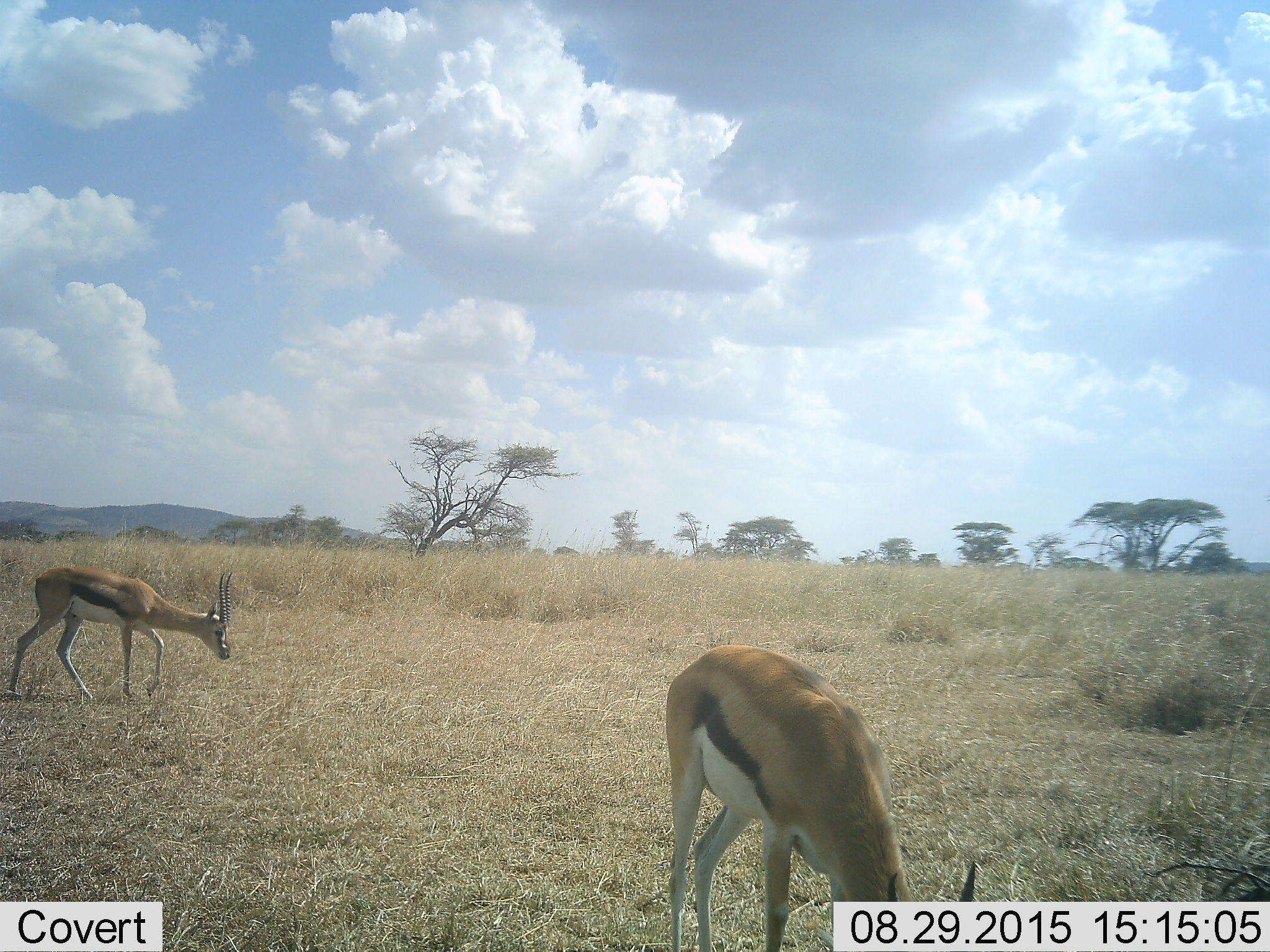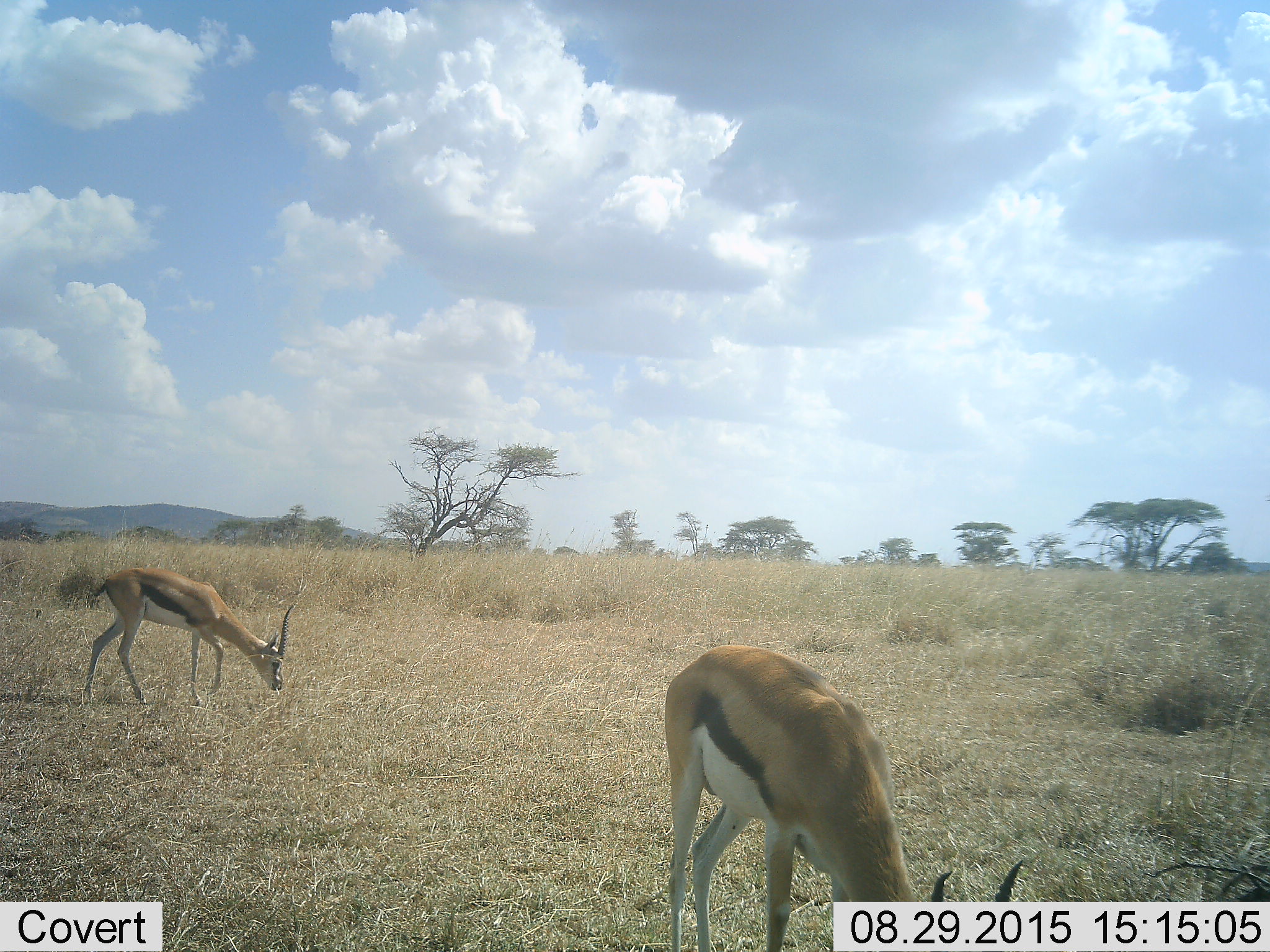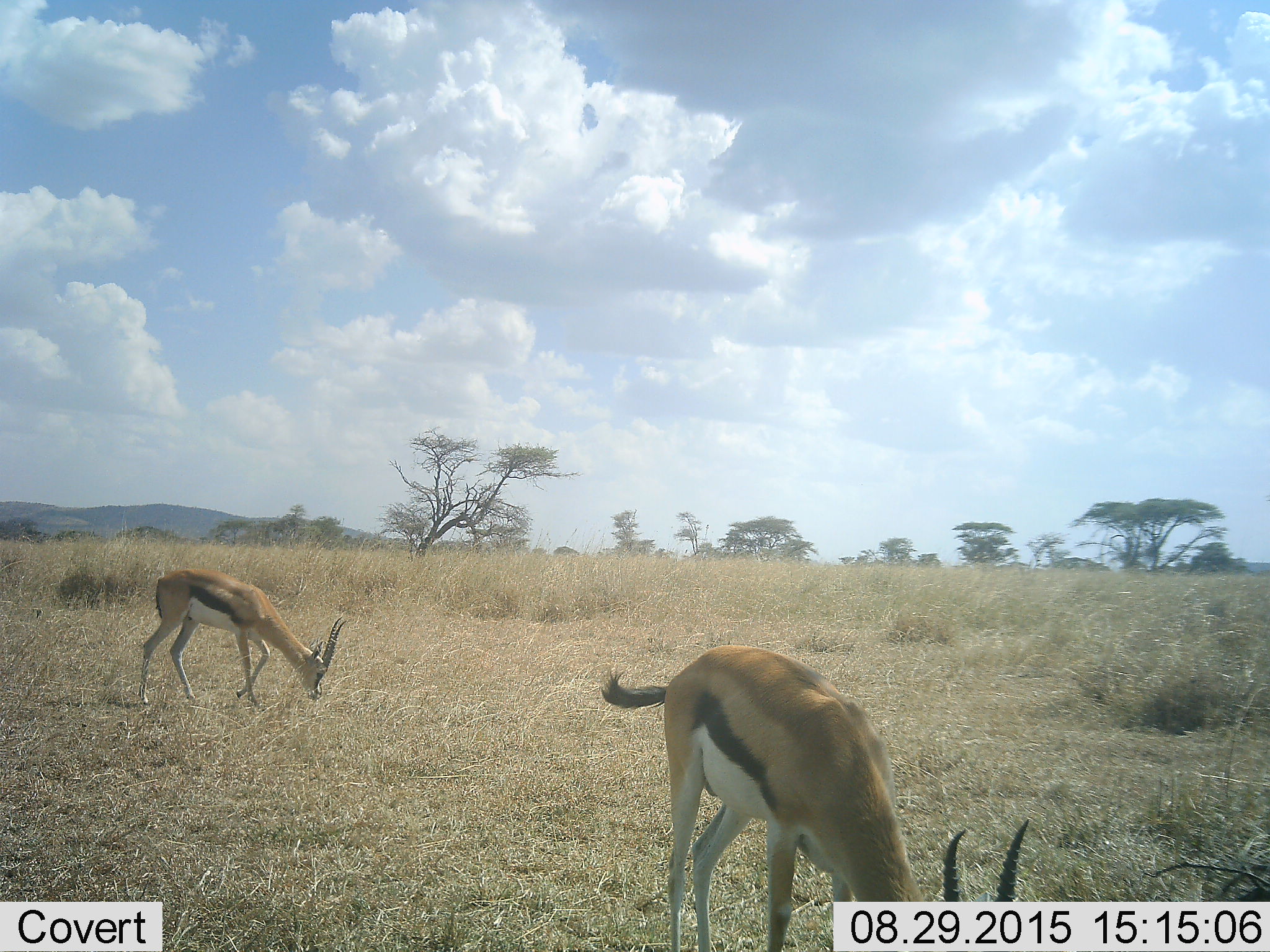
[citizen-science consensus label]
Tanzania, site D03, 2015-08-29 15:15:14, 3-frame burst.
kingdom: Animalia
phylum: Chordata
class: Mammalia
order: Artiodactyla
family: Bovidae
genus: Eudorcas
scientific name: Eudorcas thomsonii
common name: thomson's gazelle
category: gazellethomsons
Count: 2.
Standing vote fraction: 50%.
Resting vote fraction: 0%.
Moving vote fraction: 58%.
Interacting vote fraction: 0%.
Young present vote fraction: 0%.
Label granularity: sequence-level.